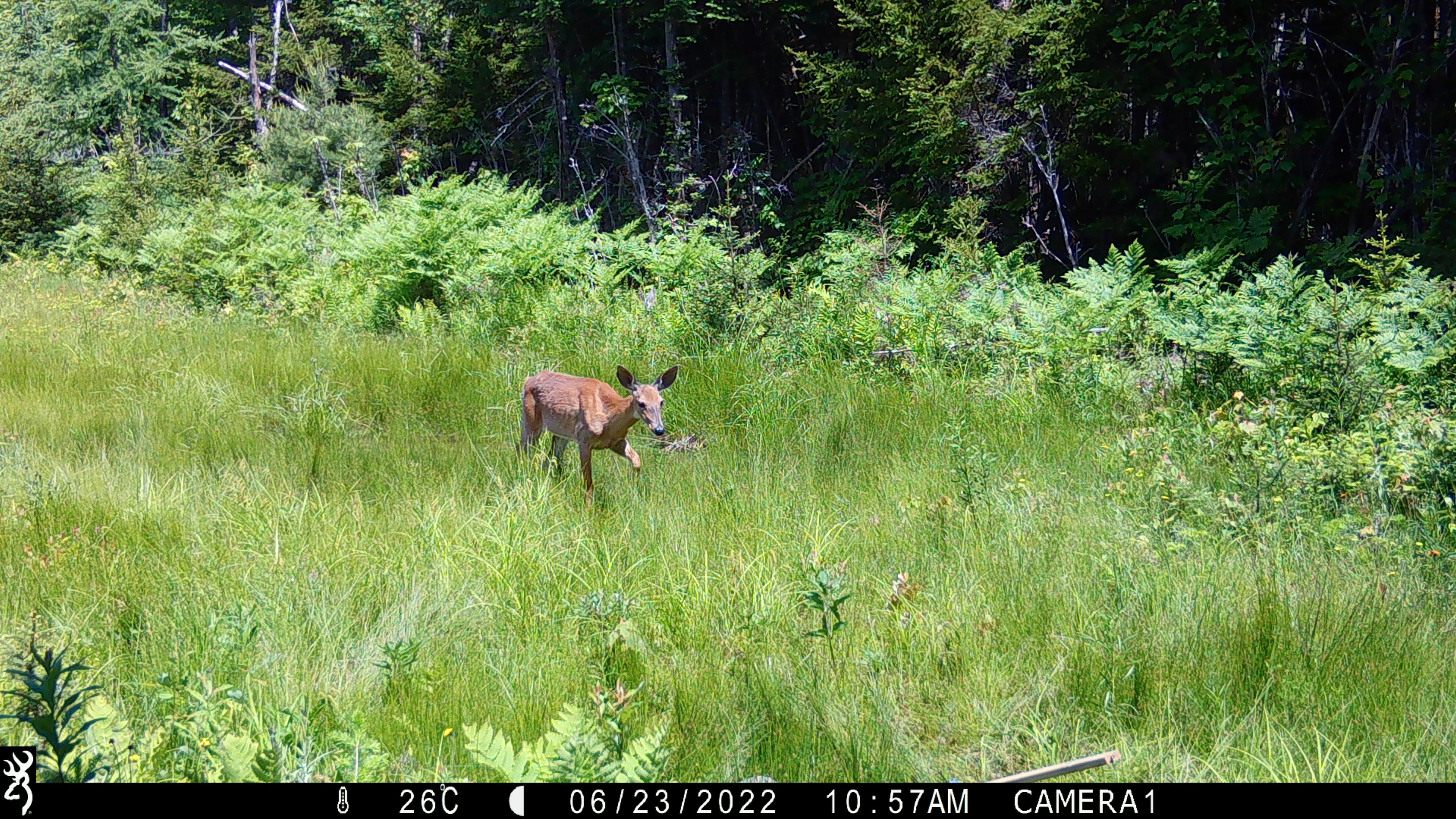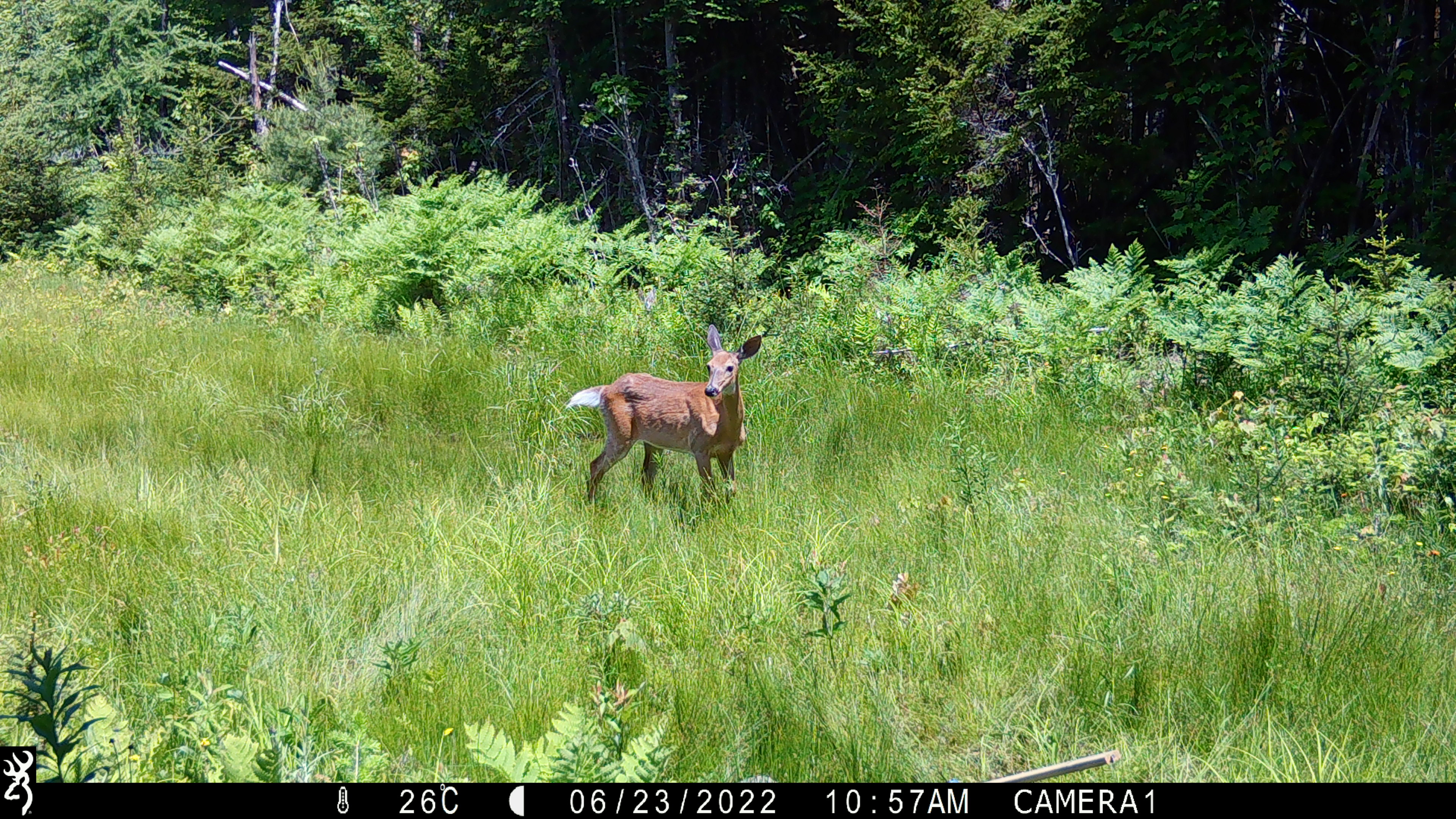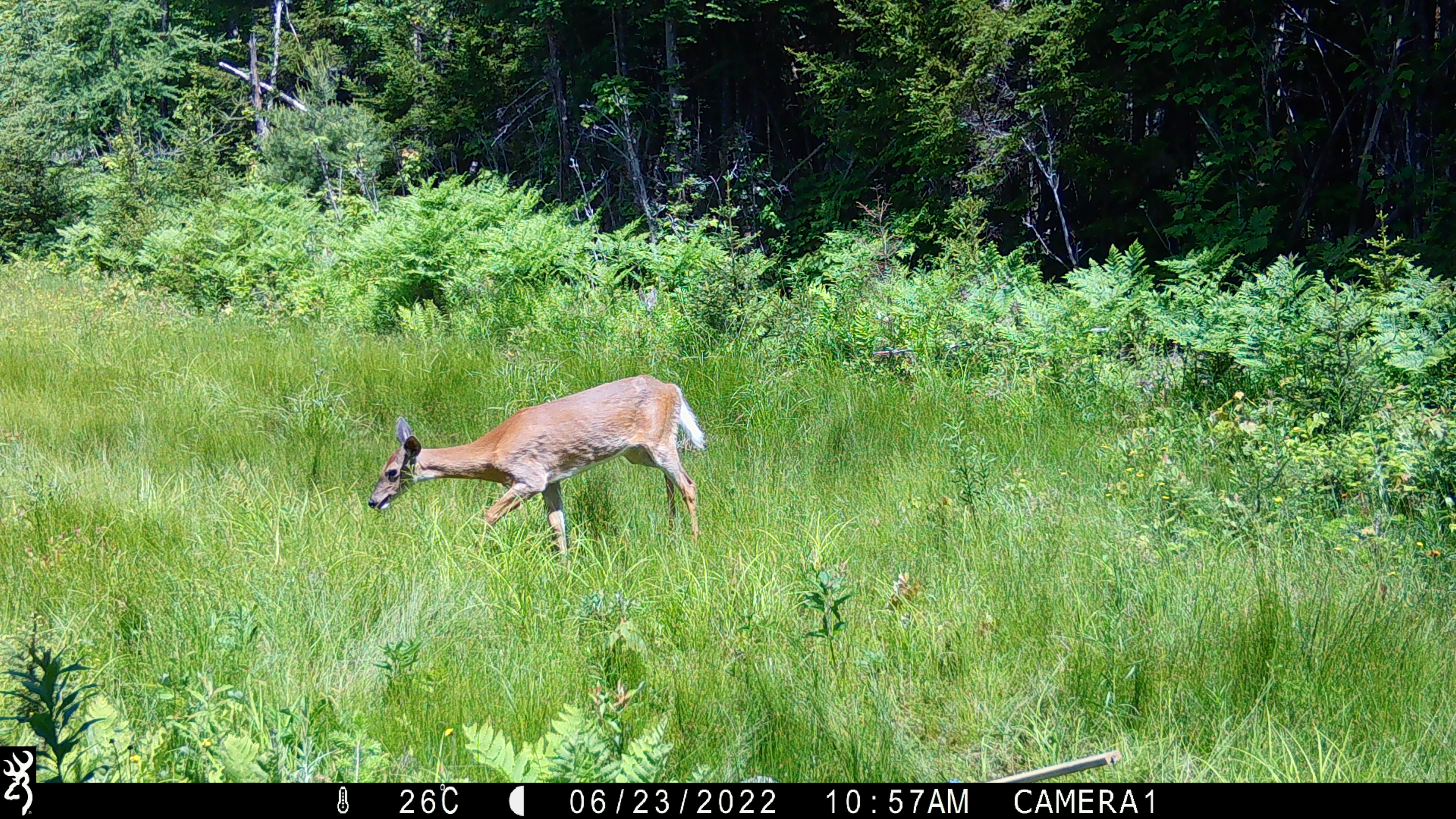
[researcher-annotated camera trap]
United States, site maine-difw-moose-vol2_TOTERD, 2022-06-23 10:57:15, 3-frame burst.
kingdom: Animalia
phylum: Chordata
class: Mammalia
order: Artiodactyla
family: Cervidae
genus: Odocoileus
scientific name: Odocoileus virginianus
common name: white-tailed deer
White-tailed deer (Odocoileus virginianus).